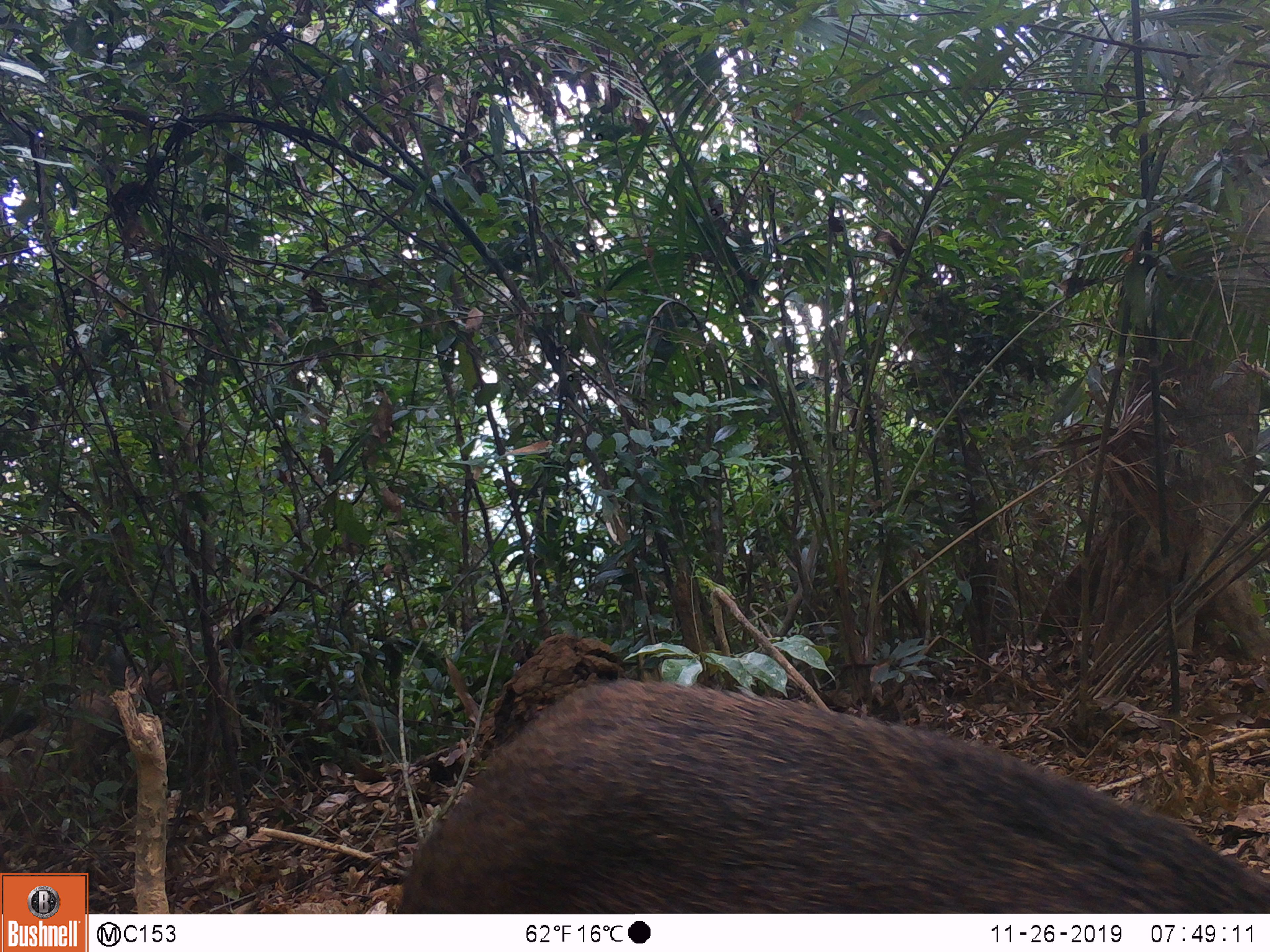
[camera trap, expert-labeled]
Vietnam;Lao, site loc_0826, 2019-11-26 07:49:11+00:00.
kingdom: Animalia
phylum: Chordata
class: Mammalia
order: Artiodactyla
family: Suidae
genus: Sus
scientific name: Sus scrofa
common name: eurasian wild pig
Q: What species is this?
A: Eurasian wild pig (Sus scrofa).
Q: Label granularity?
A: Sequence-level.